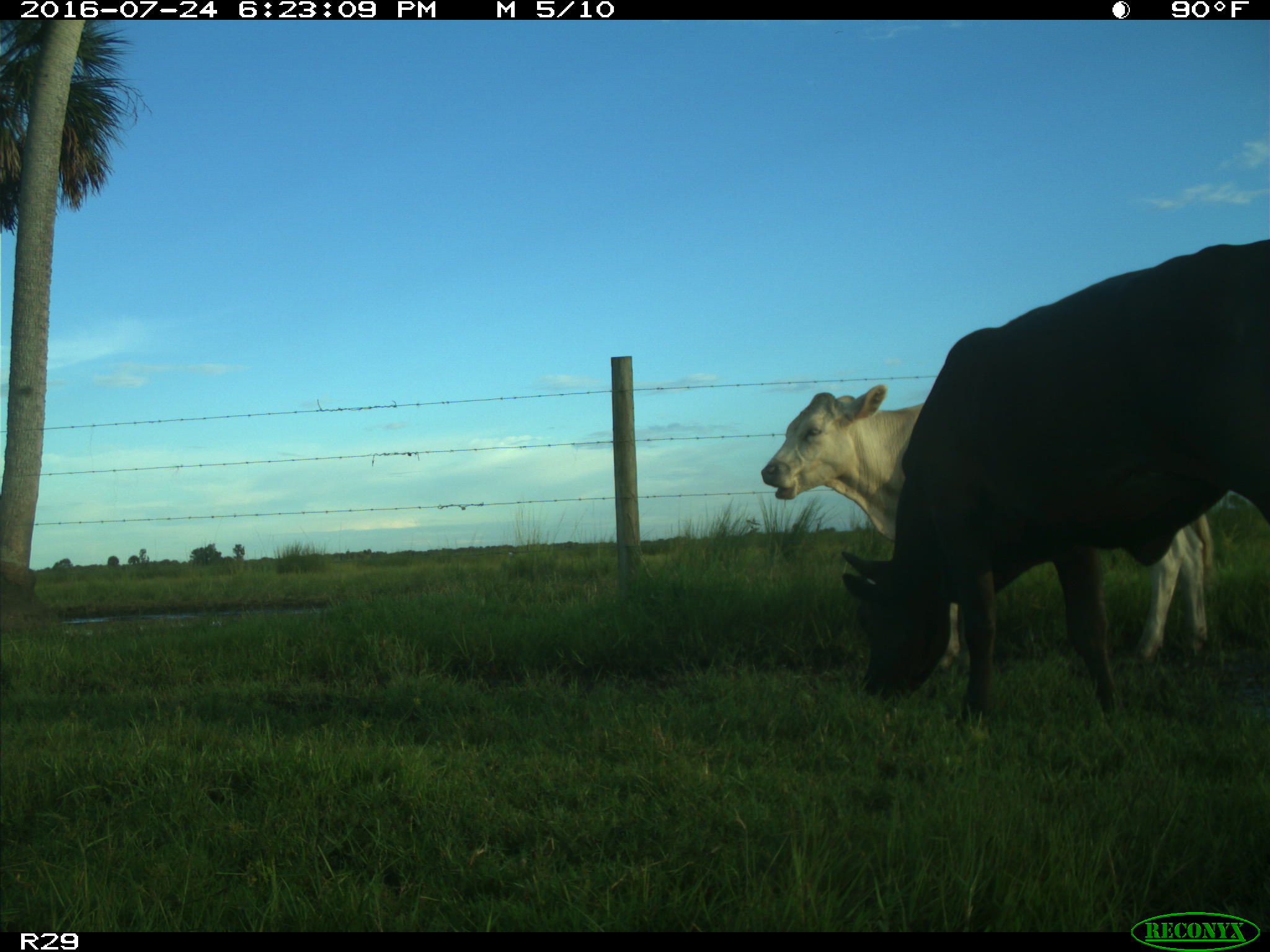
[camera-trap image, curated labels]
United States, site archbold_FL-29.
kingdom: Animalia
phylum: Chordata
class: Mammalia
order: Artiodactyla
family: Bovidae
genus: Bos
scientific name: Bos taurus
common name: domestic cow